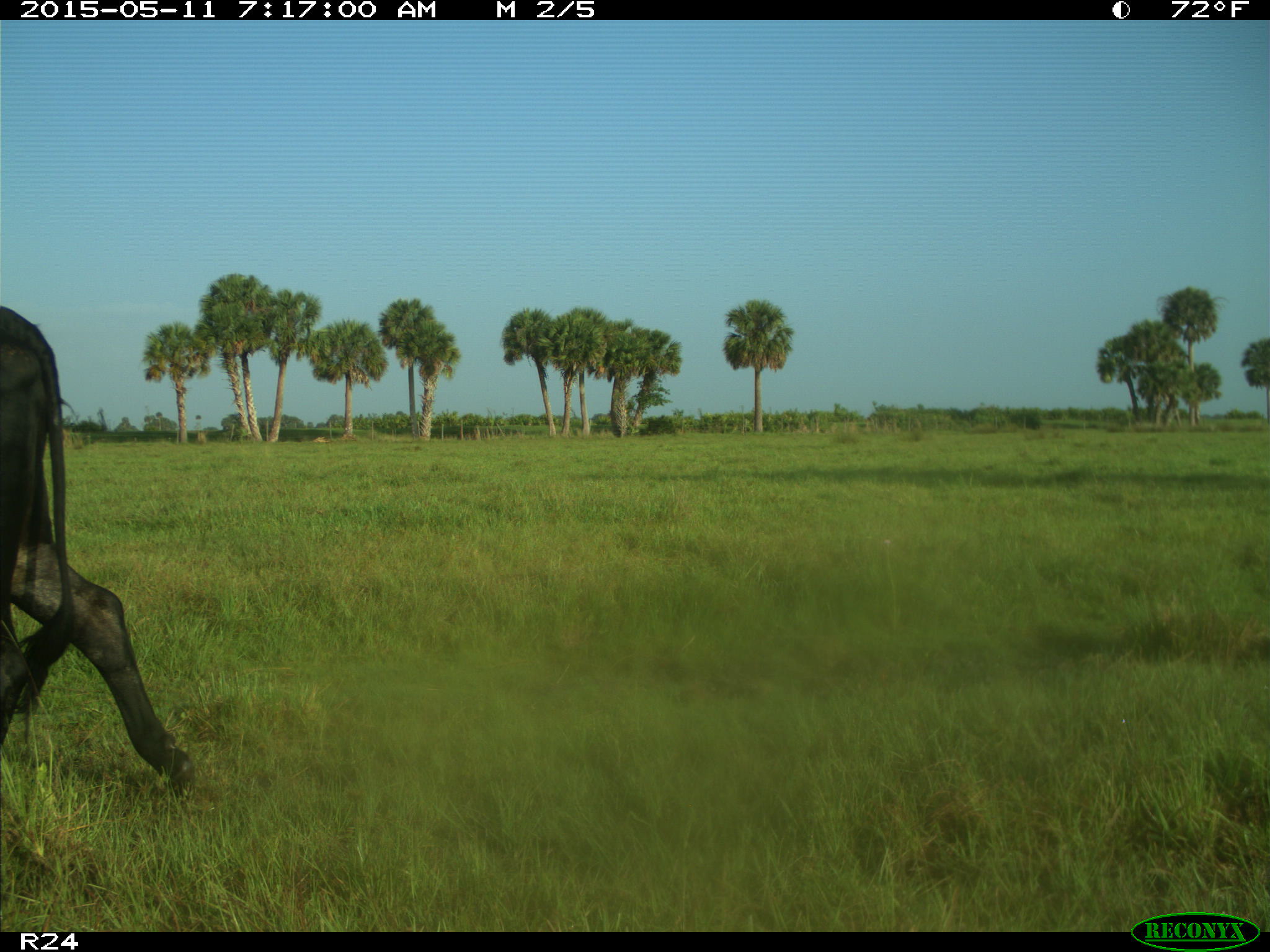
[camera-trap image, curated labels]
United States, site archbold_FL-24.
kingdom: Animalia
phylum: Chordata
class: Mammalia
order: Artiodactyla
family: Bovidae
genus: Bos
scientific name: Bos taurus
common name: domestic cow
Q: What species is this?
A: Bos taurus (domestic cow).